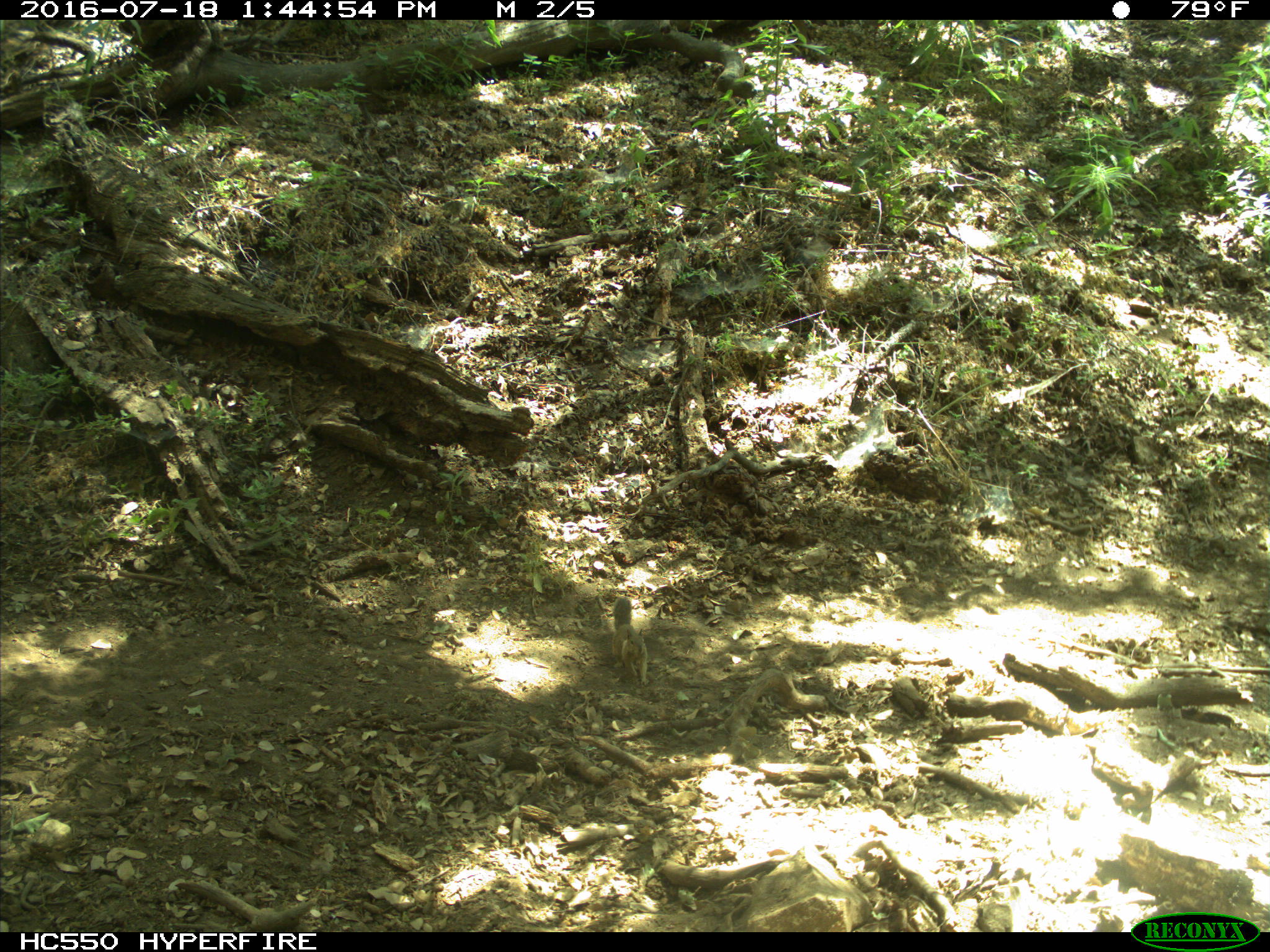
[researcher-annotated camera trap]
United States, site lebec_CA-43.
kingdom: Animalia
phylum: Chordata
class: Mammalia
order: Rodentia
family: Sciuridae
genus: Otospermophilus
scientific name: Otospermophilus beecheyi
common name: california ground squirrel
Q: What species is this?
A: Otospermophilus beecheyi (california ground squirrel).